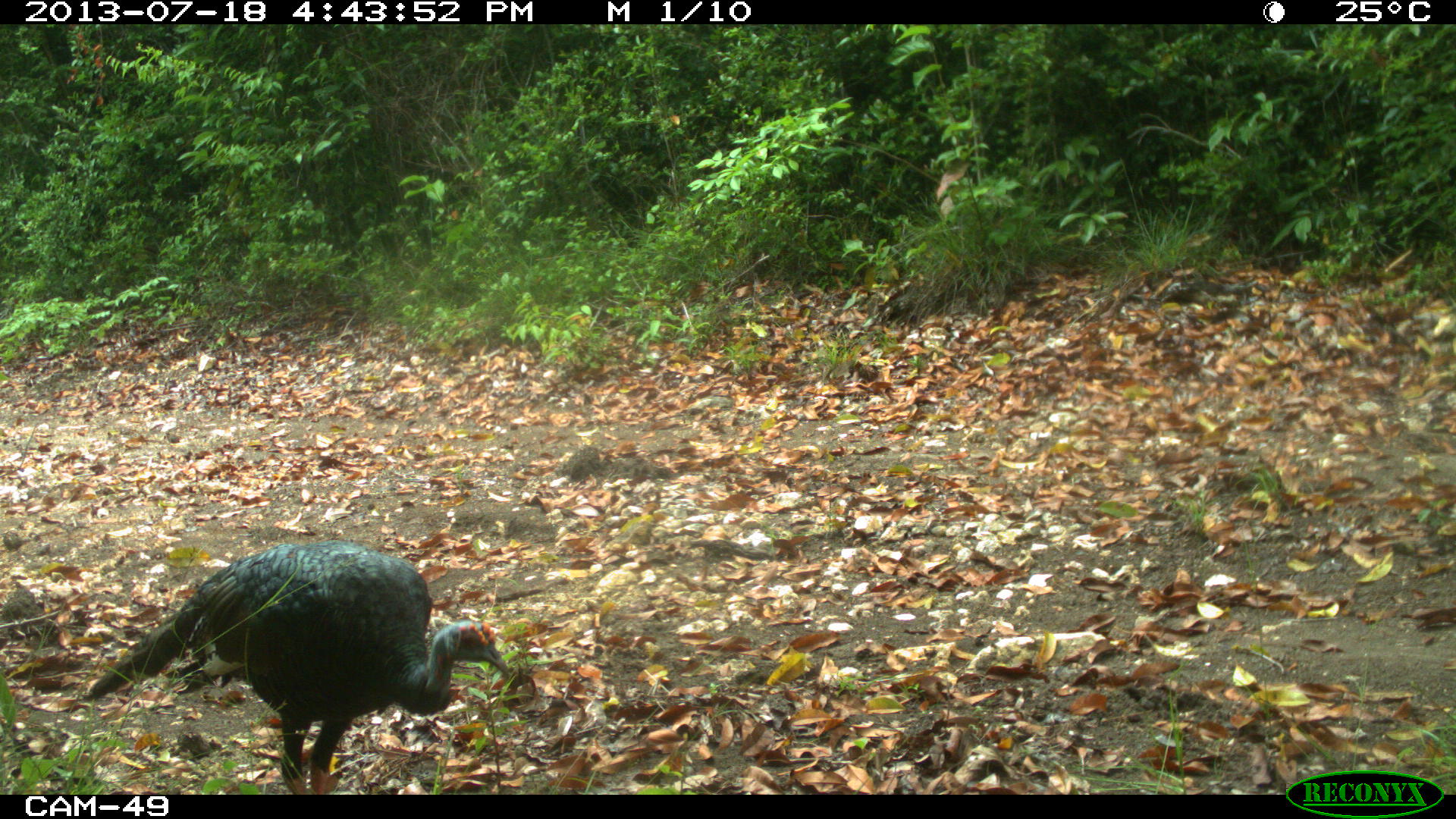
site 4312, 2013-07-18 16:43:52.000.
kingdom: Animalia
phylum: Chordata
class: Aves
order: Galliformes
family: Phasianidae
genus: Meleagris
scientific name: Meleagris ocellata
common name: ocellated turkey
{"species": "Meleagris ocellata (ocellated turkey)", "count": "1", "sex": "male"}